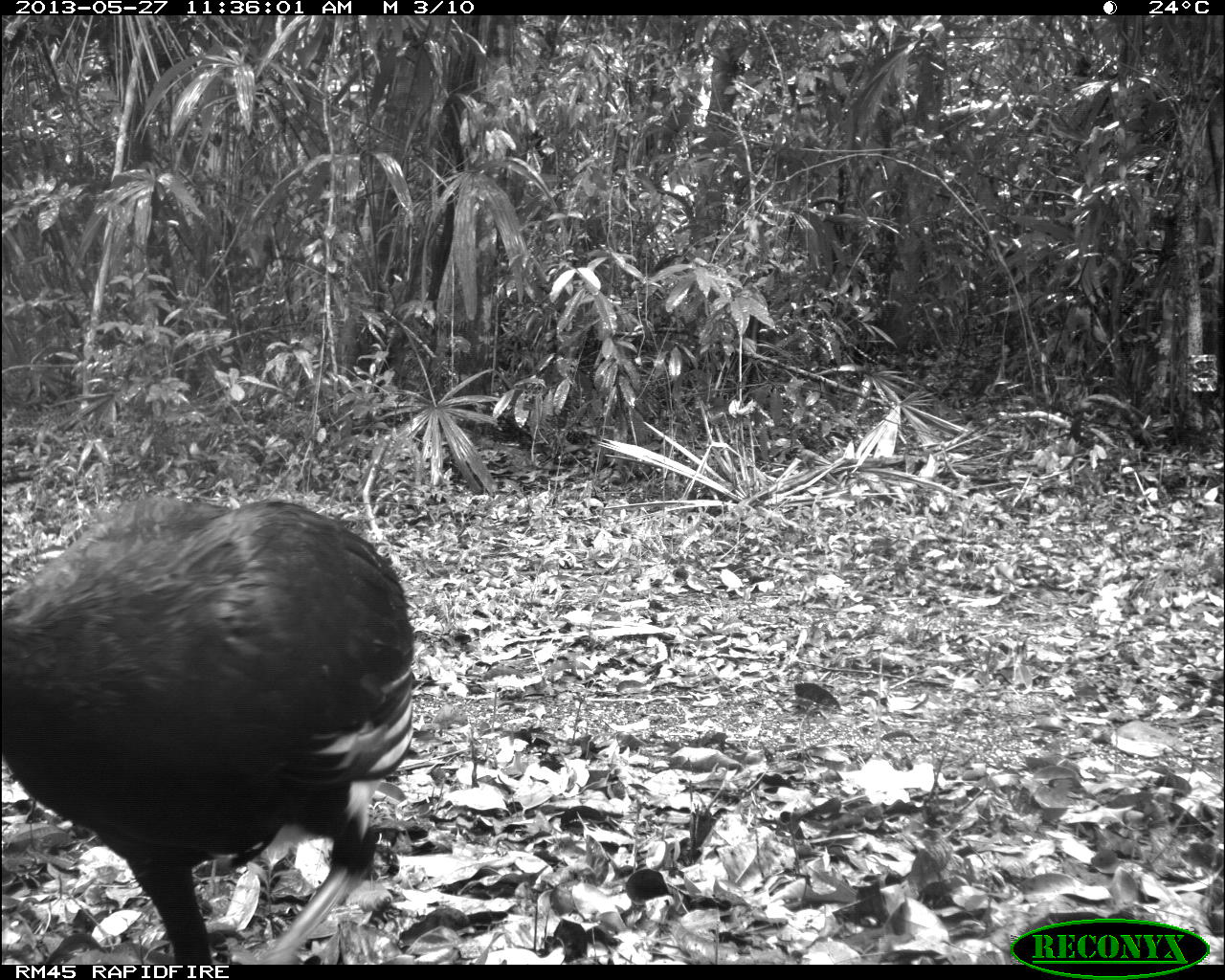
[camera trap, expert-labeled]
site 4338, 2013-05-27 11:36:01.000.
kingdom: Animalia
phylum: Chordata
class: Aves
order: Galliformes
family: Cracidae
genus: Crax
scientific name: Crax rubra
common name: great curassow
Crax rubra (great curassow), count 1, sex male.